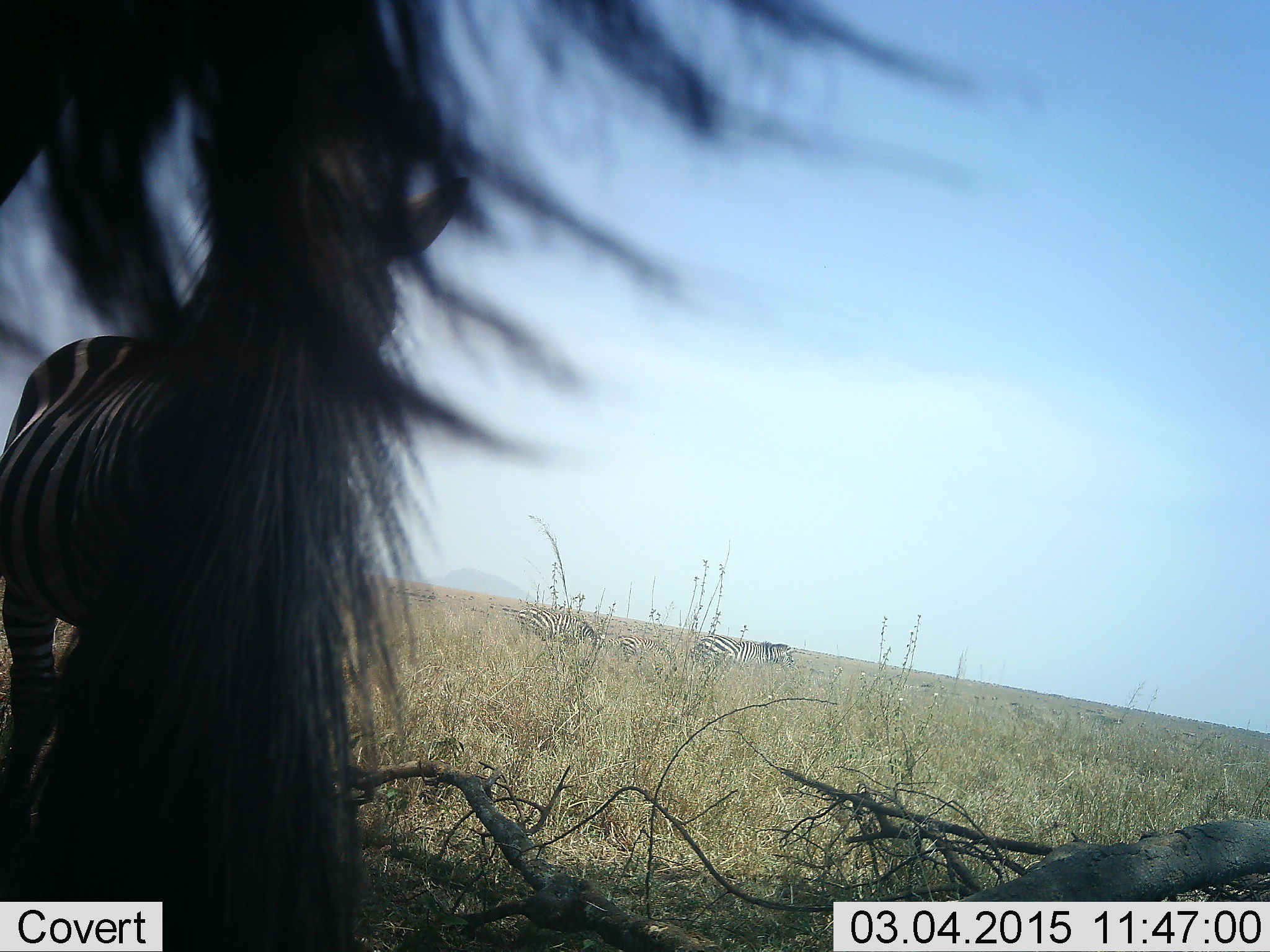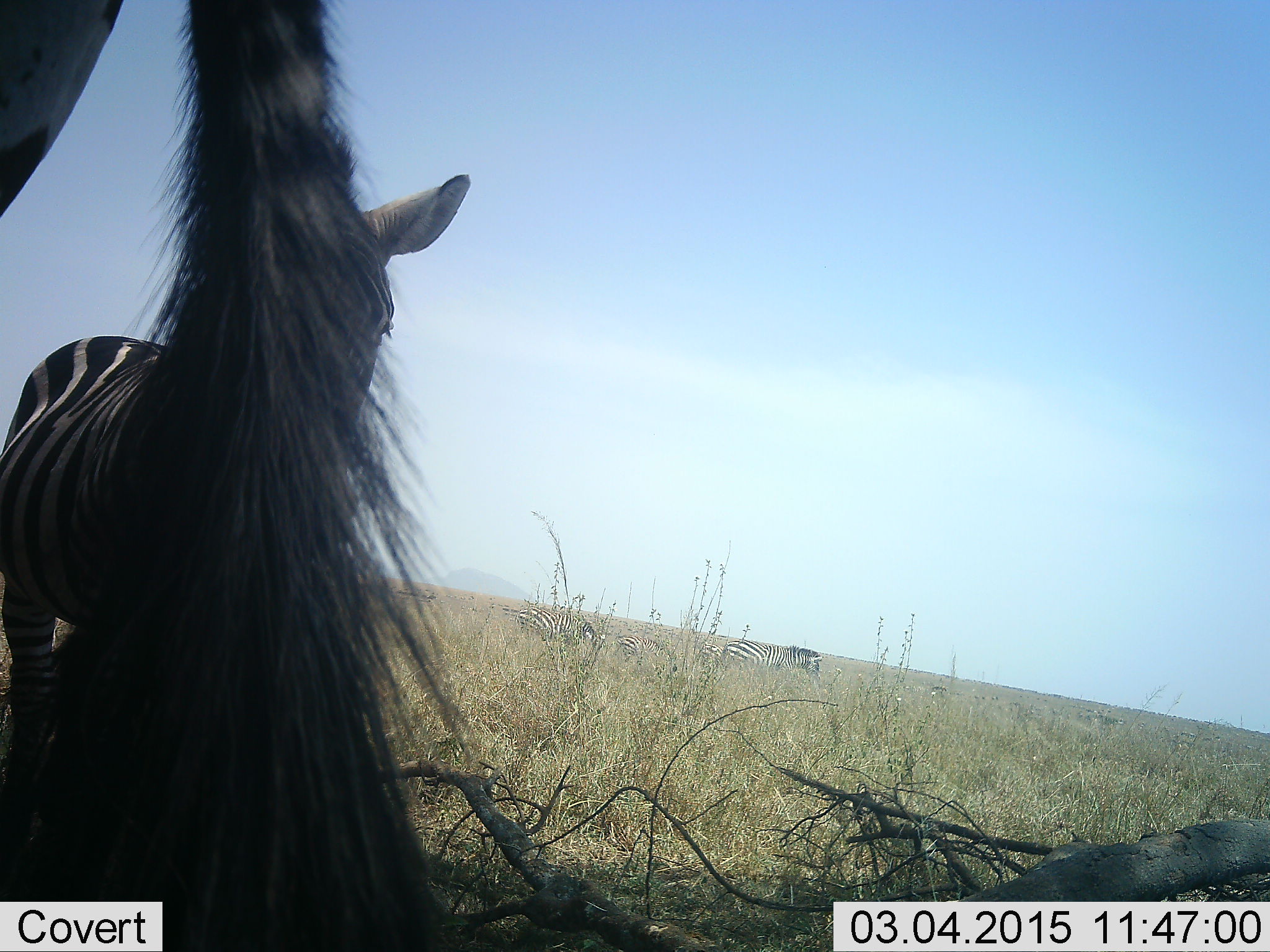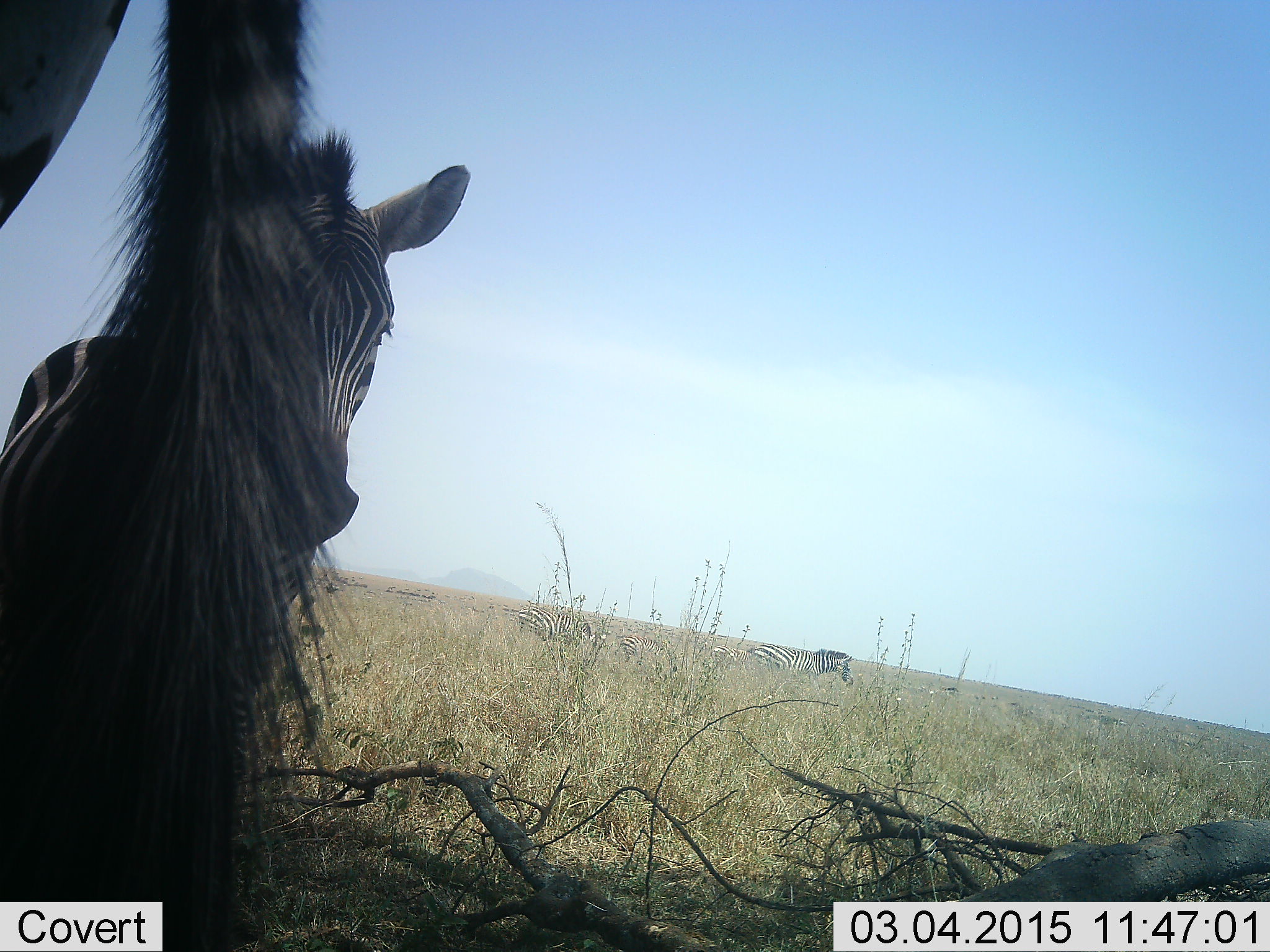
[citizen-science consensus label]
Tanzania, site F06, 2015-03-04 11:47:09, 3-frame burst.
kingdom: Animalia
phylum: Chordata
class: Mammalia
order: Perissodactyla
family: Equidae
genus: Equus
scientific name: Equus quagga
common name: plains zebra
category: zebra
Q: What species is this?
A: Zebra (plains zebra) (Equus quagga).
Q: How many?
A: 6.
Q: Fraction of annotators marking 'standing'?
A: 70%.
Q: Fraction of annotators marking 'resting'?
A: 0%.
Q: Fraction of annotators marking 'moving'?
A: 80%.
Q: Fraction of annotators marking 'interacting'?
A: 0%.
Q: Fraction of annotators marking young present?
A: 0%.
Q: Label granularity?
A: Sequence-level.